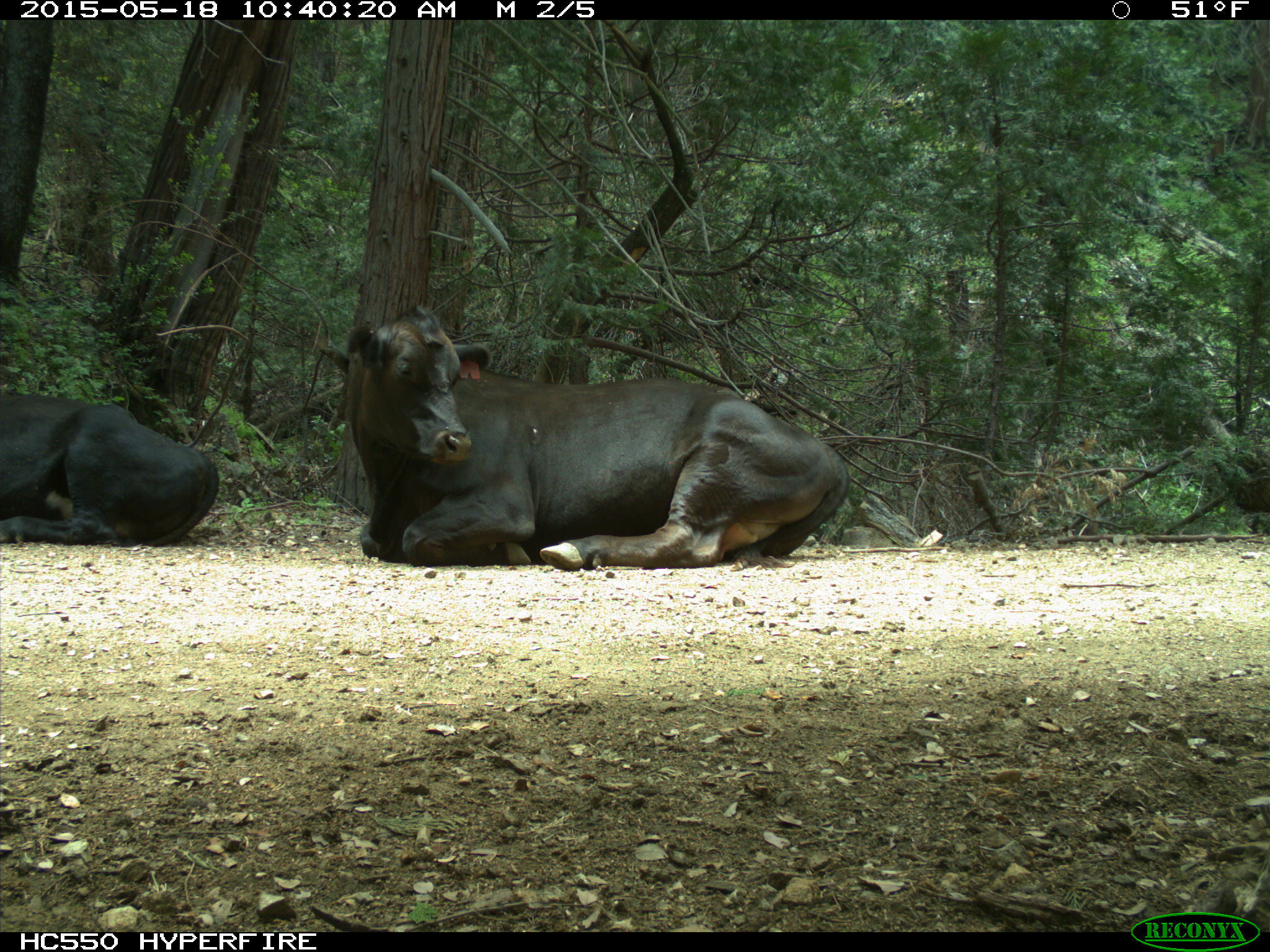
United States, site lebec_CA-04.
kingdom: Animalia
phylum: Chordata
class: Mammalia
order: Artiodactyla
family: Bovidae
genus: Bos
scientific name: Bos taurus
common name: domestic cow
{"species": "Bos taurus (domestic cow)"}